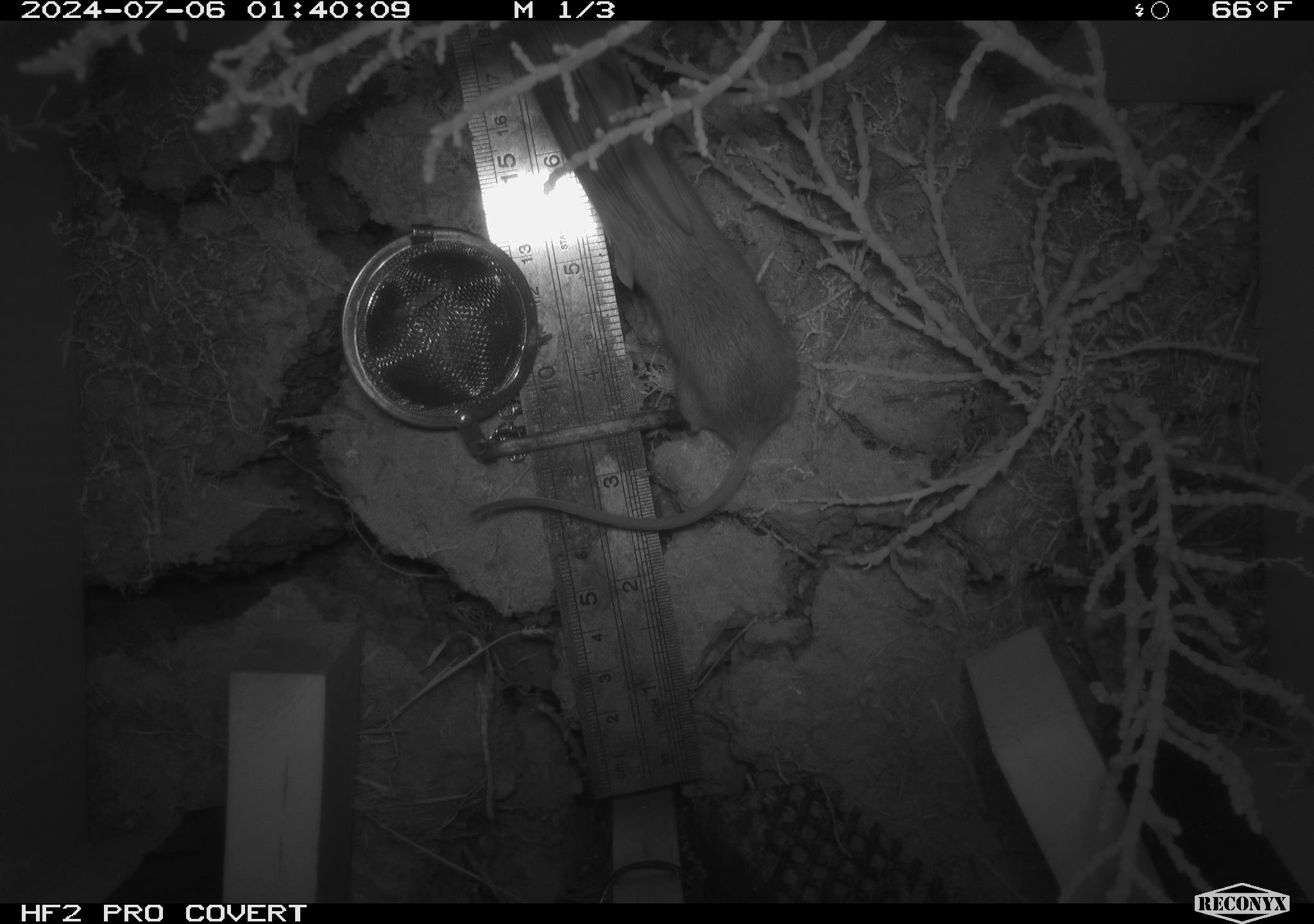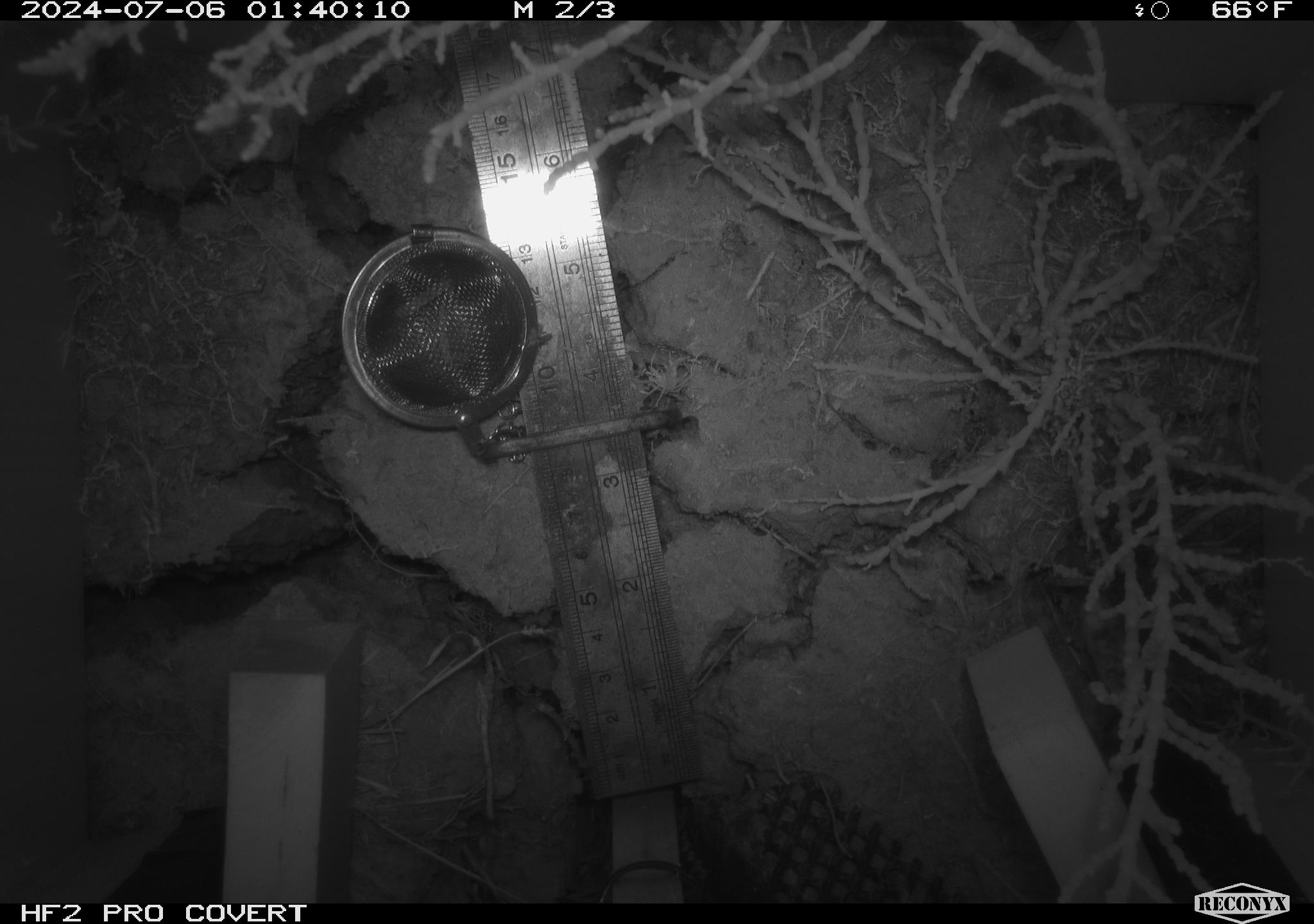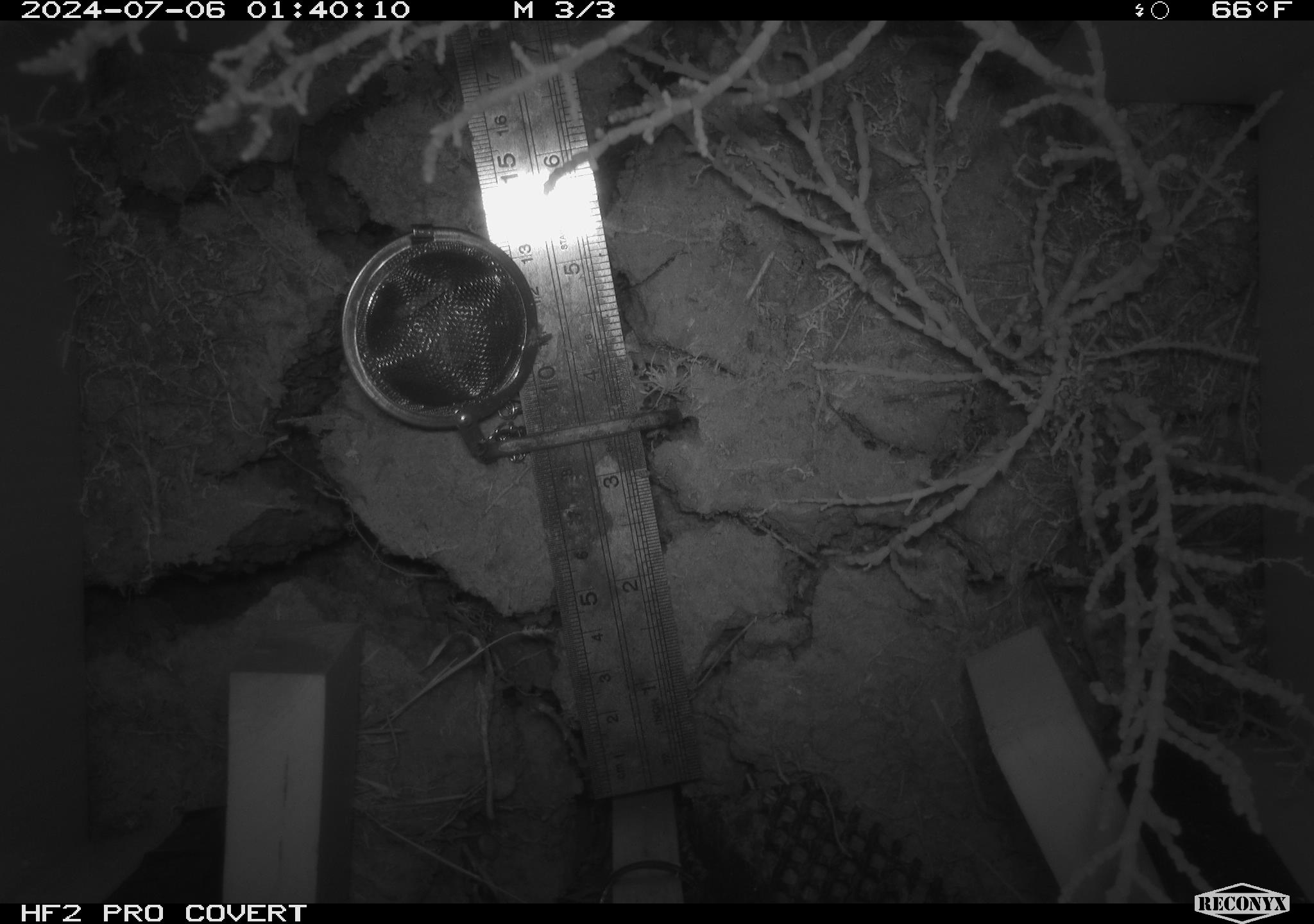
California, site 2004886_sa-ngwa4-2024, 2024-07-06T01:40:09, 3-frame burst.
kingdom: Animalia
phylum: Chordata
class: Mammalia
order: Rodentia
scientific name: Rodentia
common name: mouse species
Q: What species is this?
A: Mouse species (Rodentia).